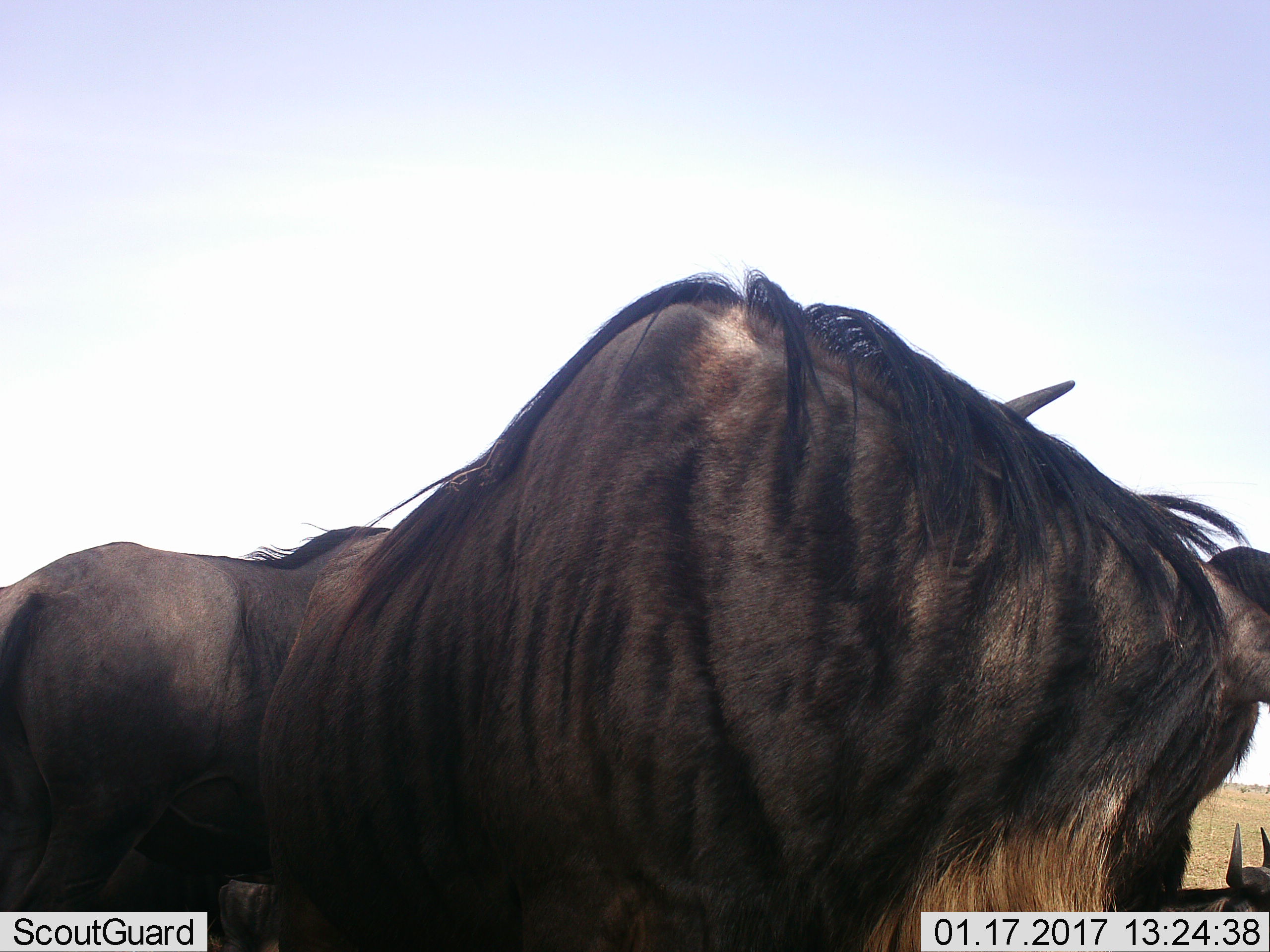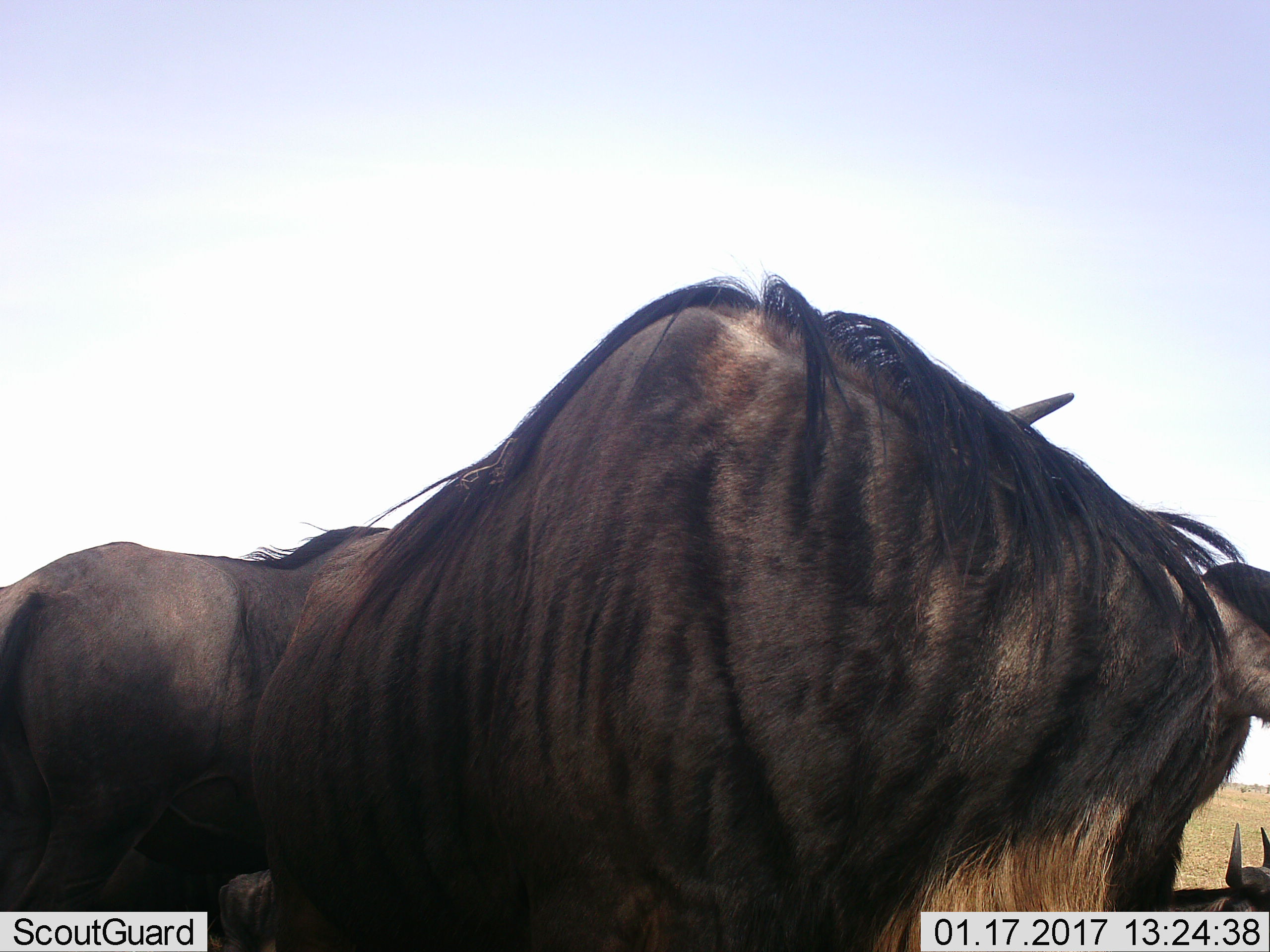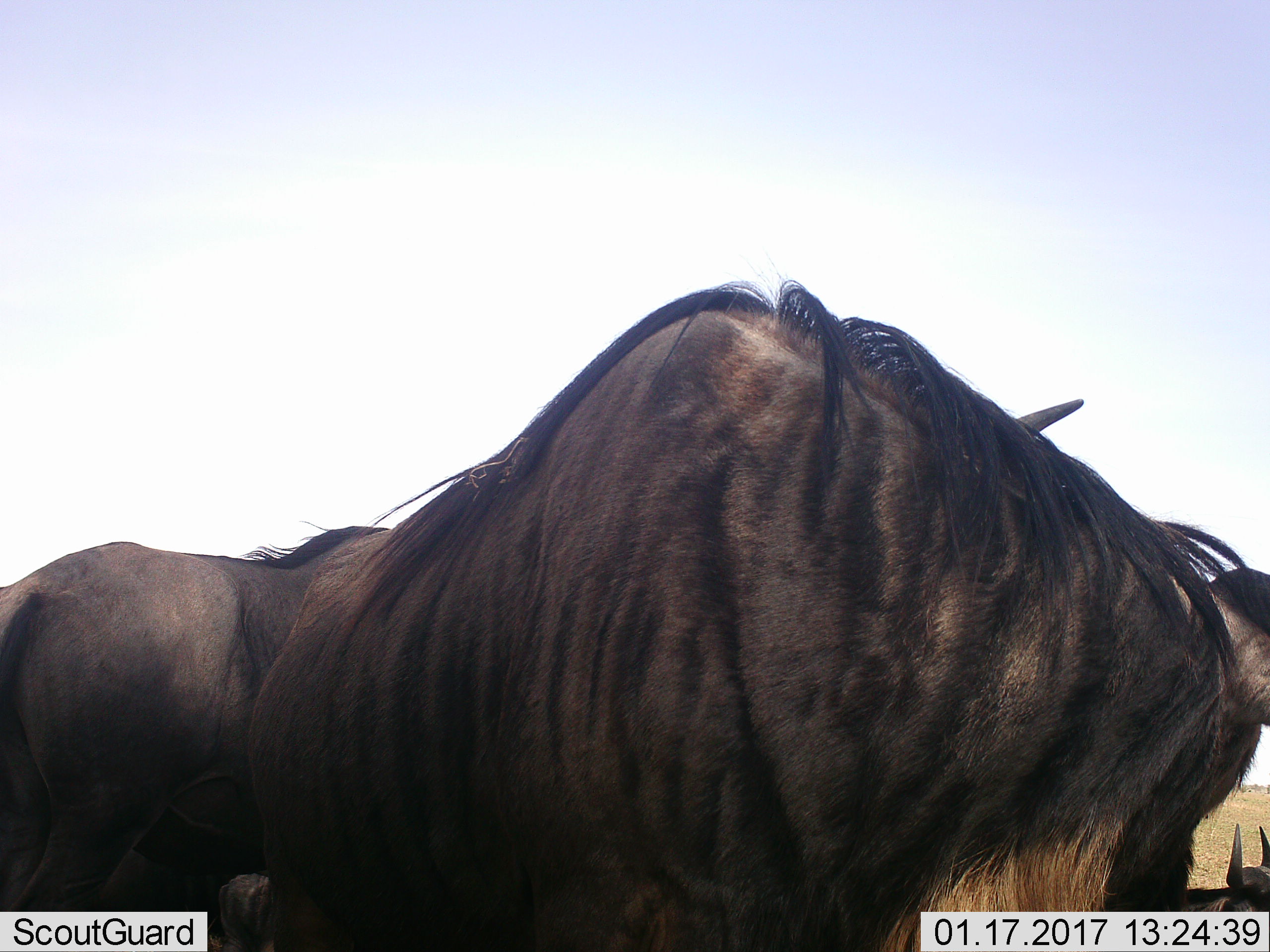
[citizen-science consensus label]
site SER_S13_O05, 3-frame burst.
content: unidentified animal